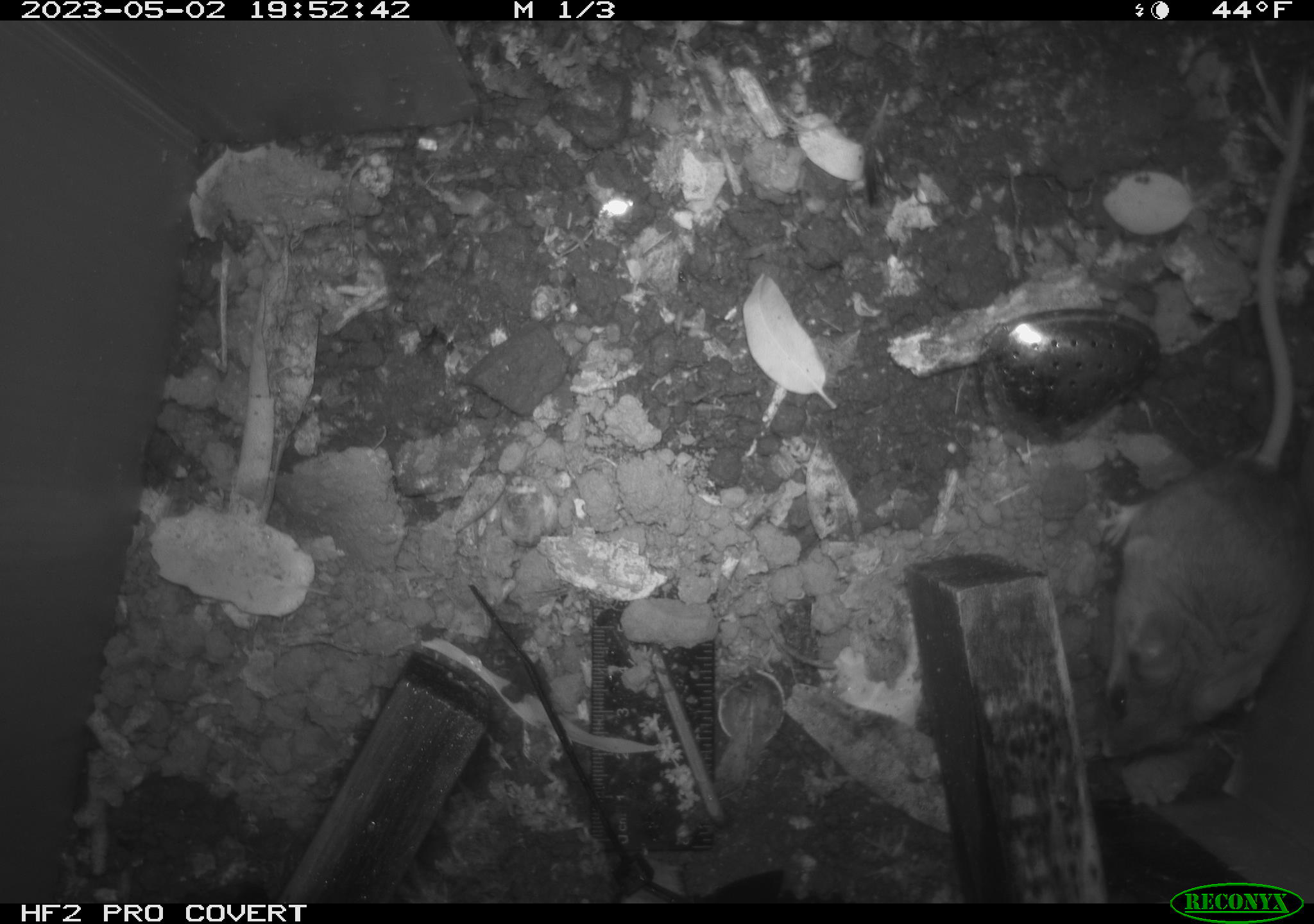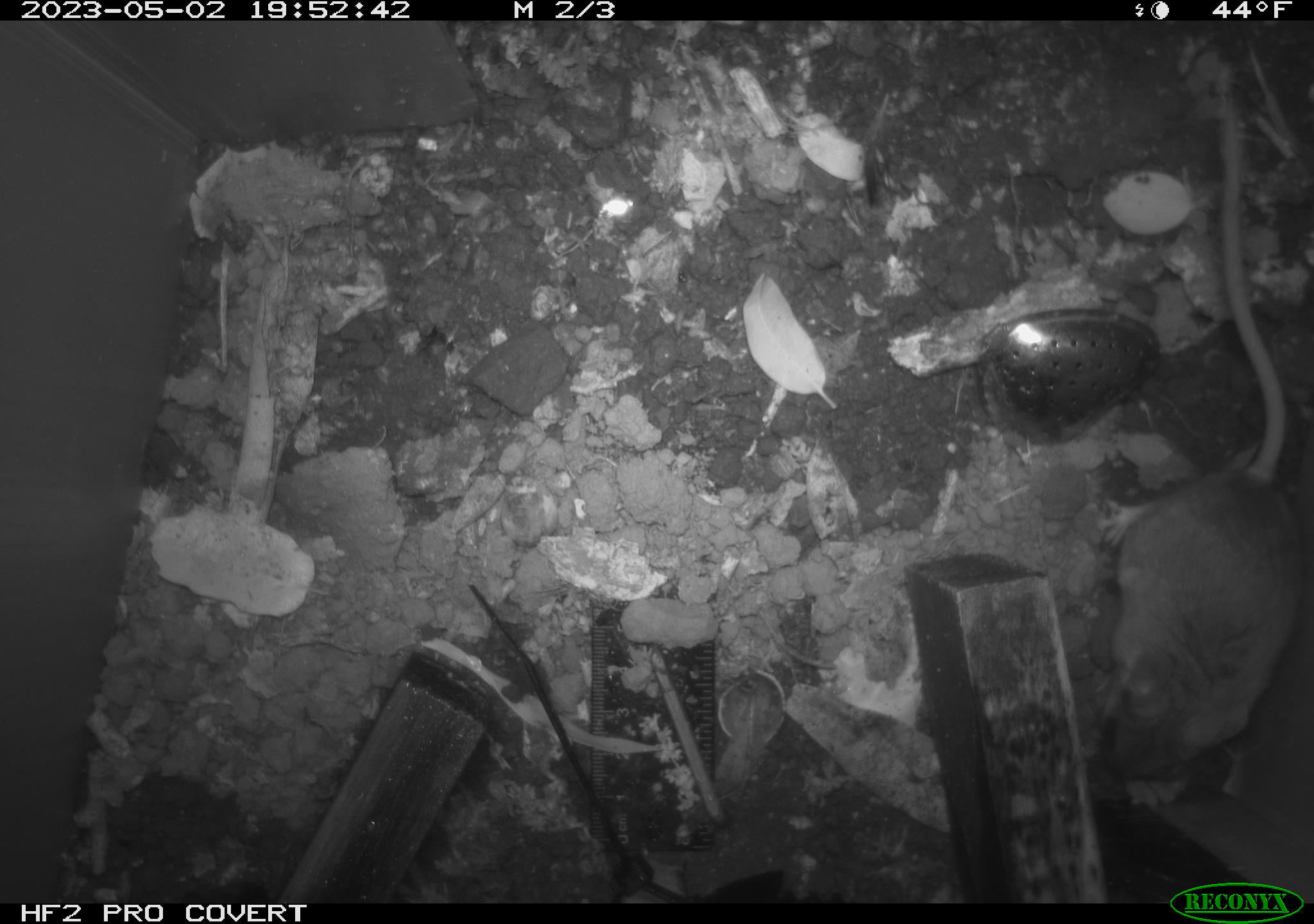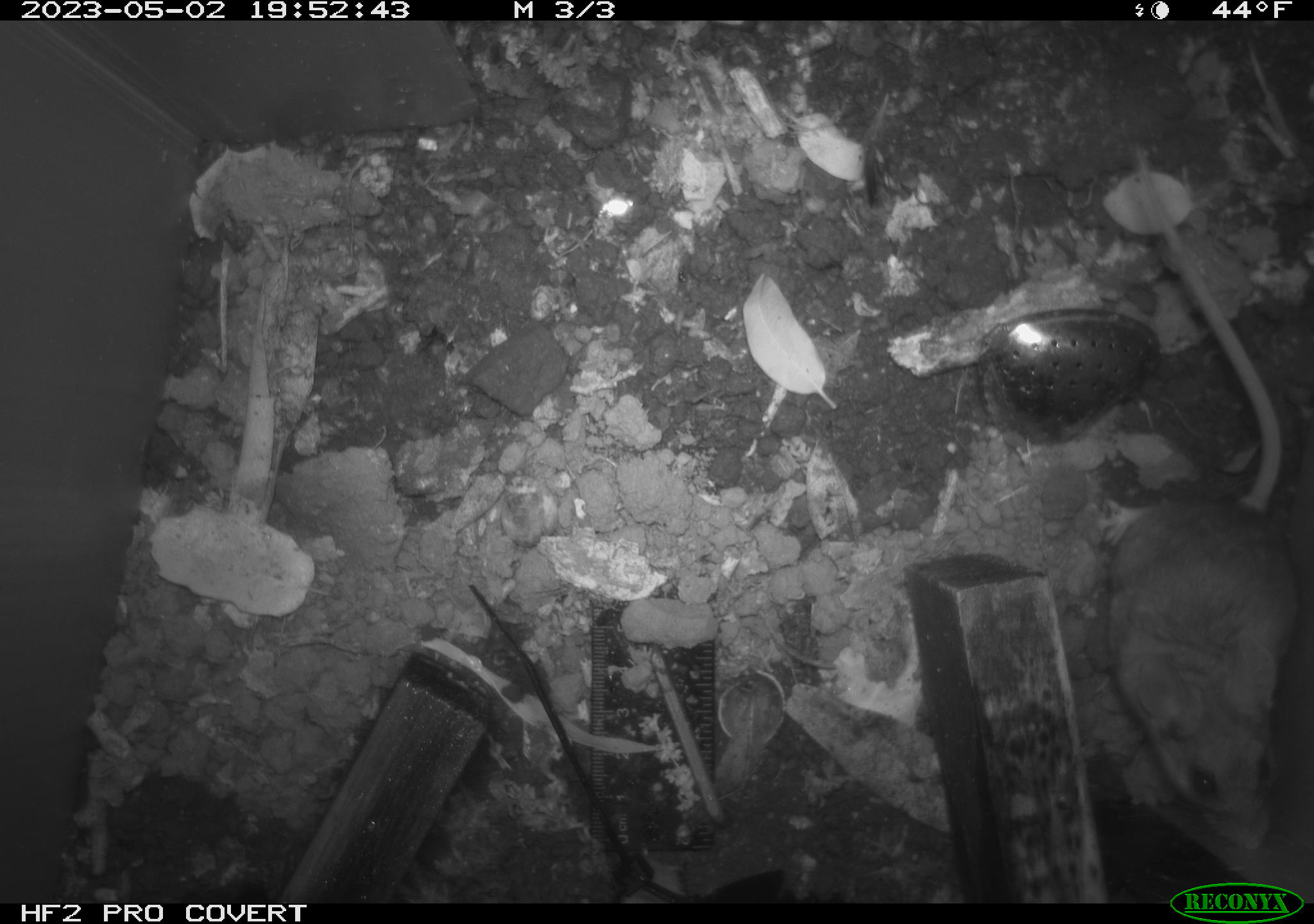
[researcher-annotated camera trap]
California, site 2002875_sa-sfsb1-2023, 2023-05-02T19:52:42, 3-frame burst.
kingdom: Animalia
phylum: Chordata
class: Mammalia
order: Rodentia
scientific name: Rodentia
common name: mouse species